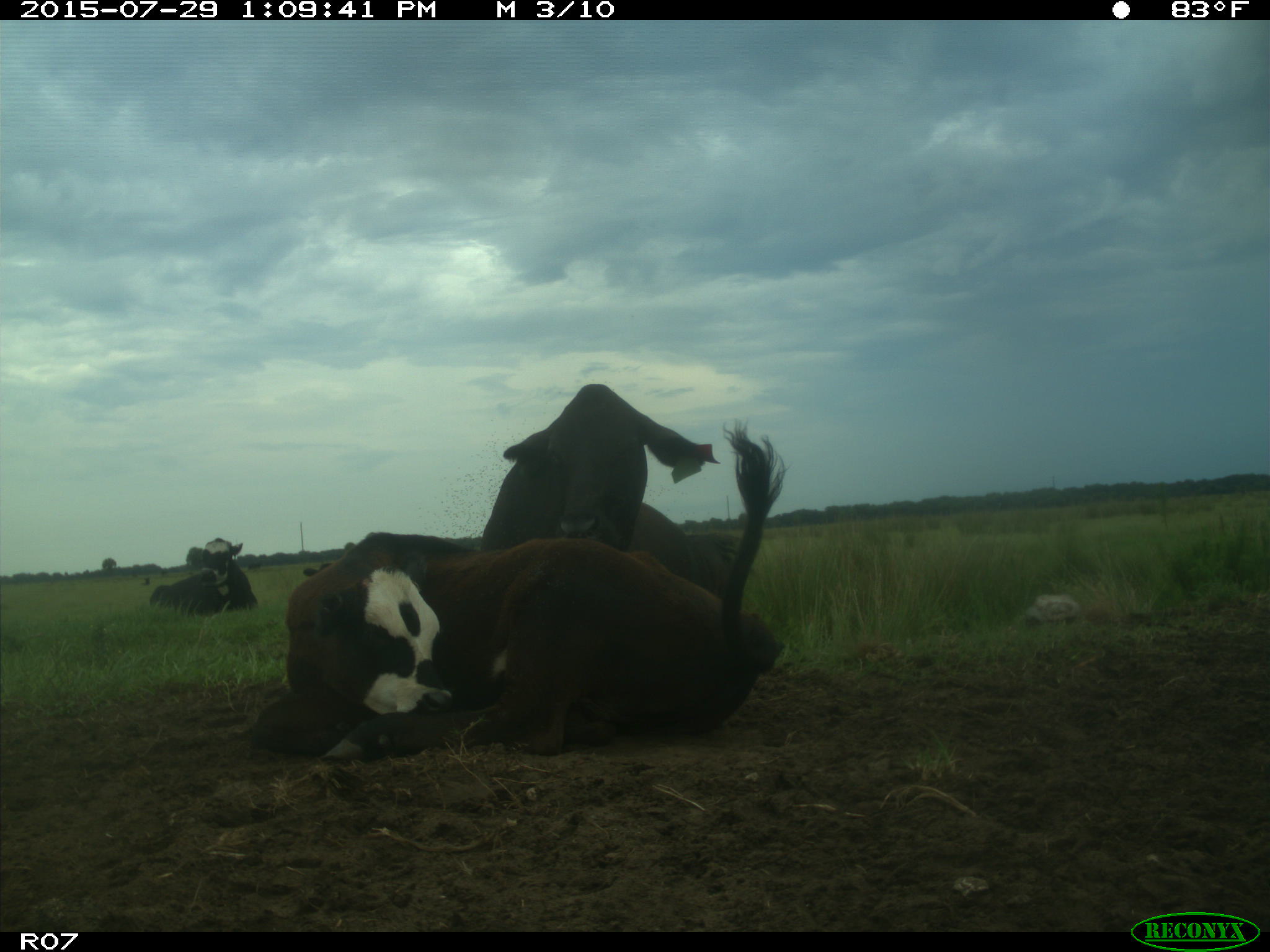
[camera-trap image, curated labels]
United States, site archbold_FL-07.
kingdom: Animalia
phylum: Chordata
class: Mammalia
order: Artiodactyla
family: Bovidae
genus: Bos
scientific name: Bos taurus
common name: domestic cow